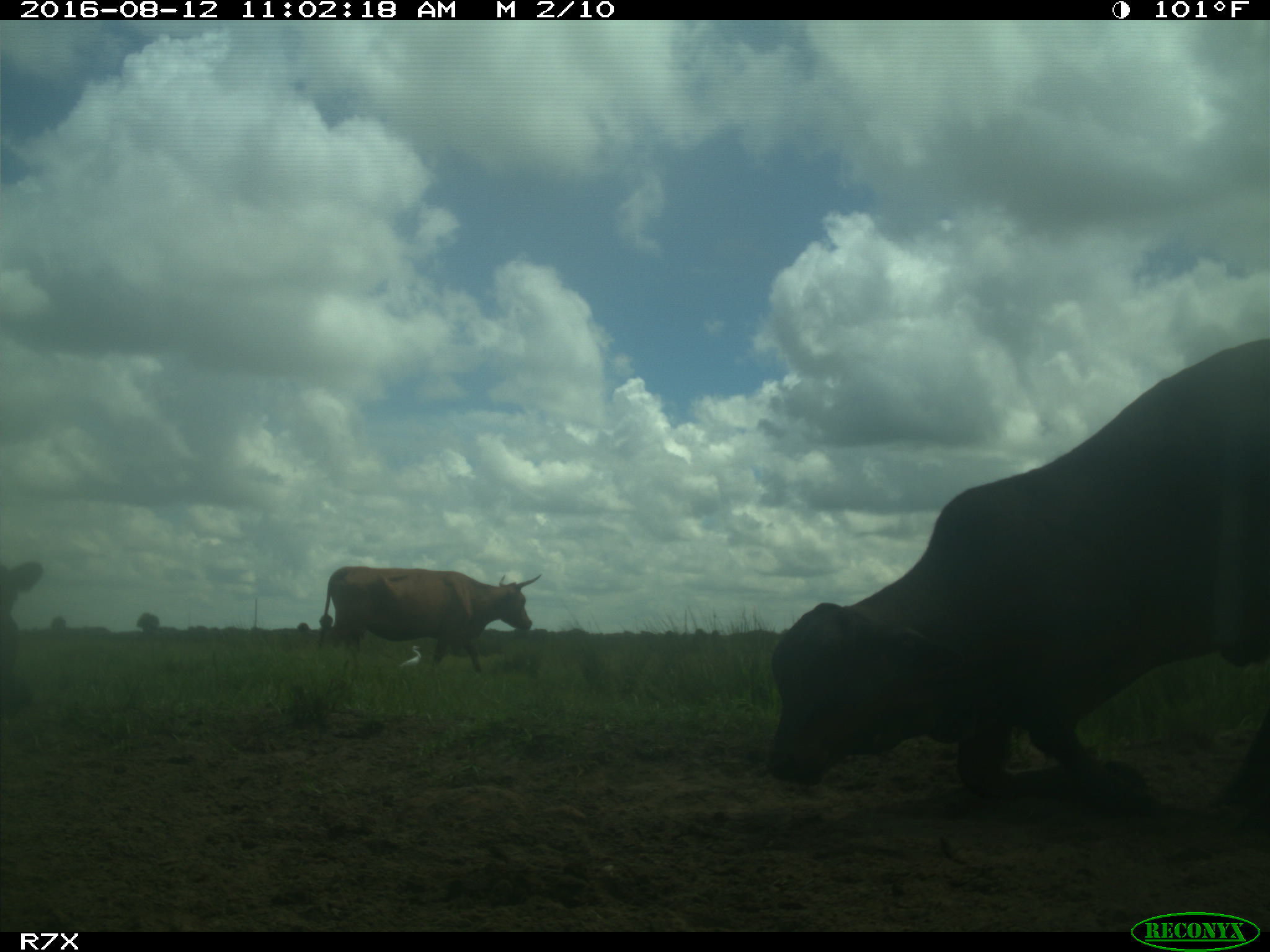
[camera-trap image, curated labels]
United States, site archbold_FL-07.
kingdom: Animalia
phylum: Chordata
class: Mammalia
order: Artiodactyla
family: Bovidae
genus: Bos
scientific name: Bos taurus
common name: domestic cow